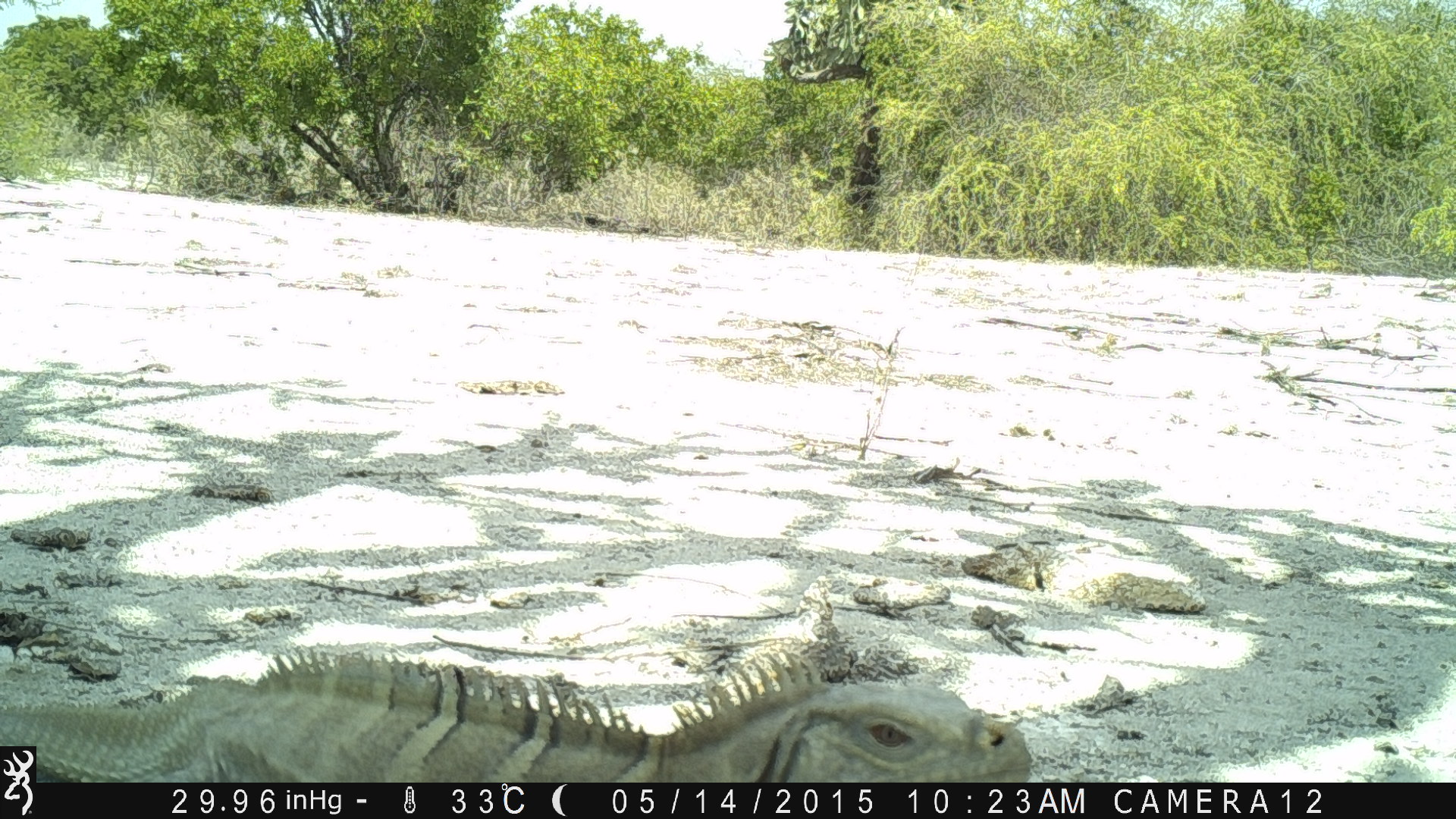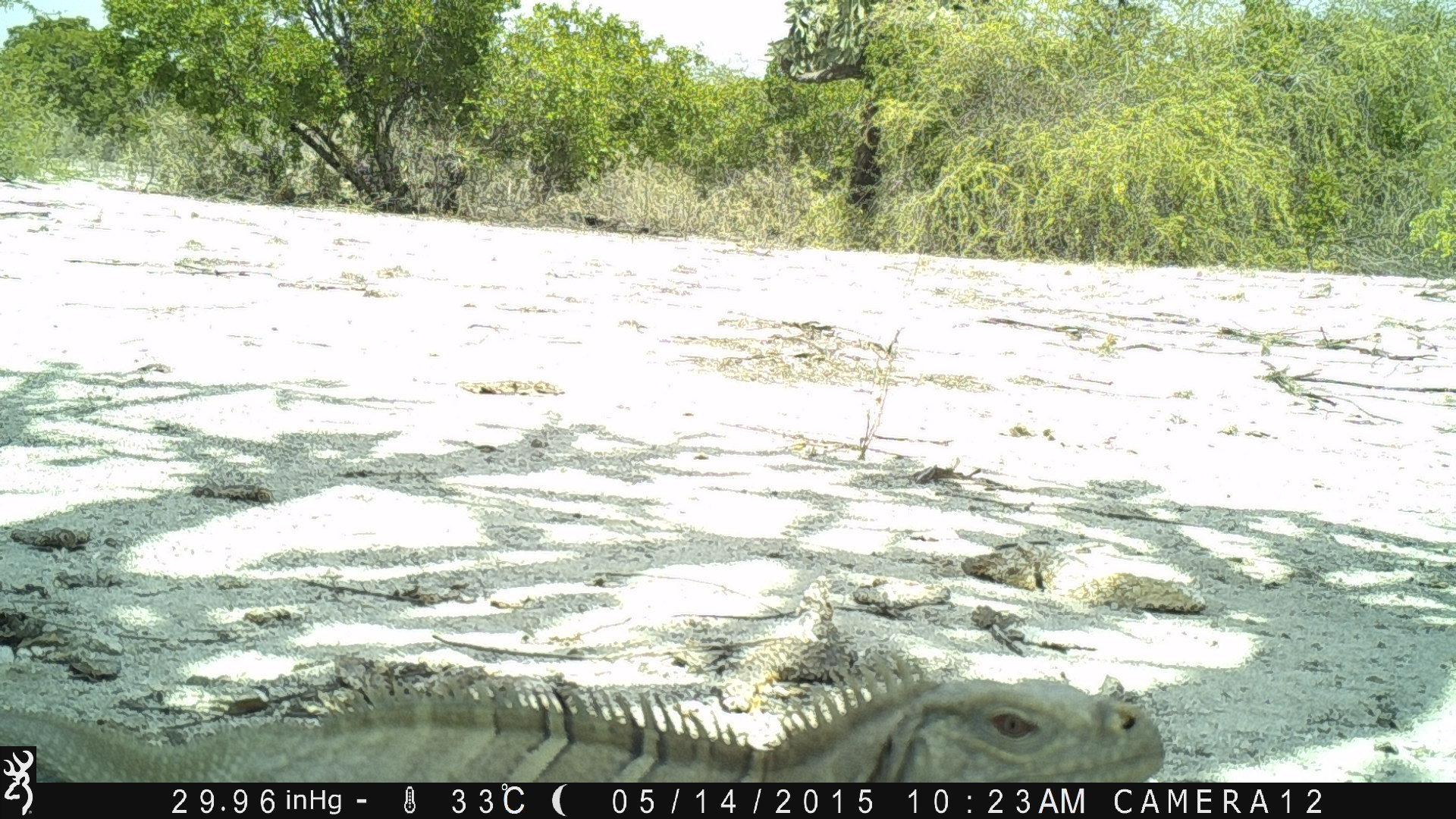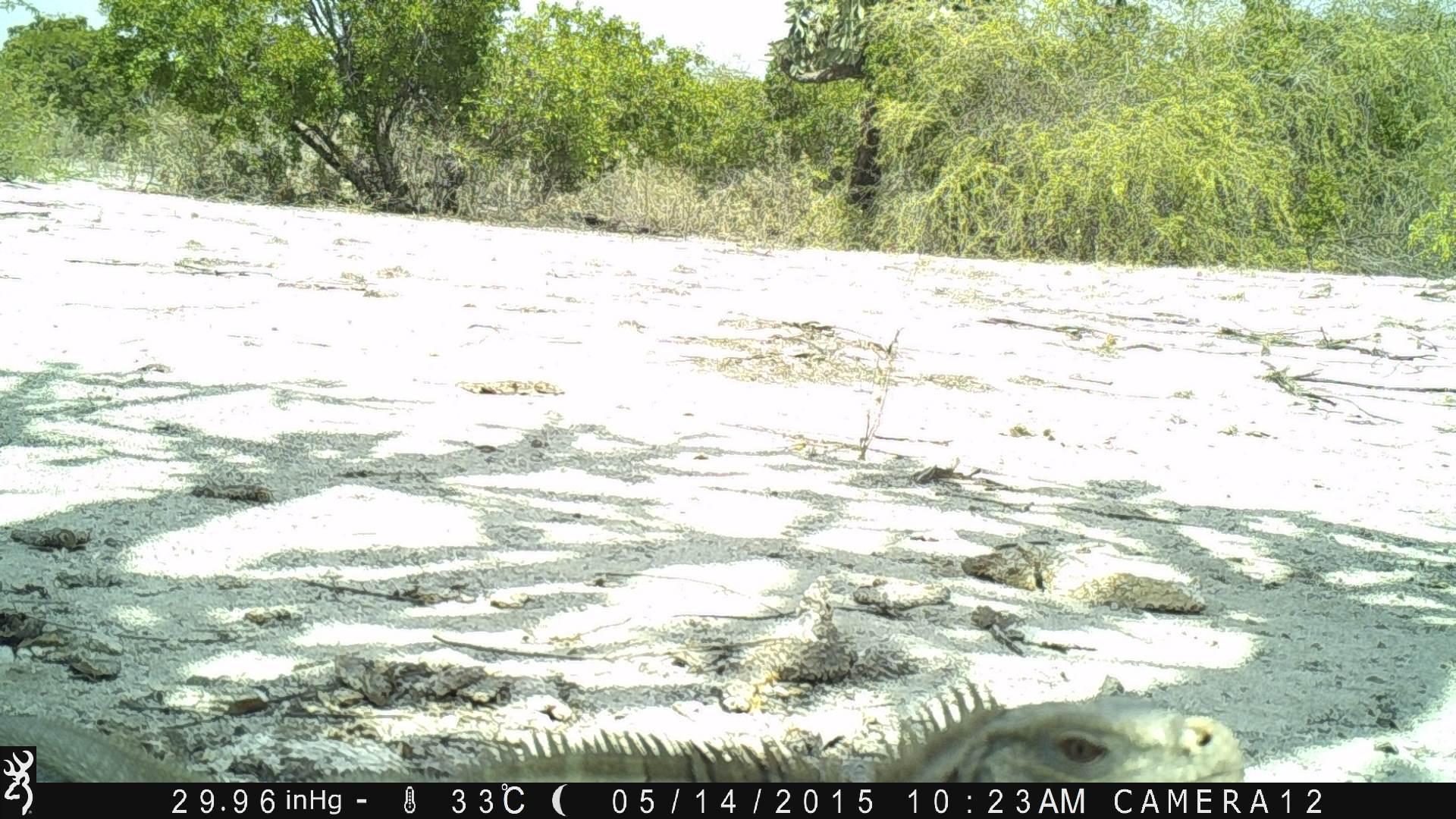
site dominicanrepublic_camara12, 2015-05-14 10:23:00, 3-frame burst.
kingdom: Animalia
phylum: Chordata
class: Reptilia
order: Squamata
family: Iguanidae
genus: Iguana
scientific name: Iguana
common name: typical iguanas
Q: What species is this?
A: Iguana (typical iguanas).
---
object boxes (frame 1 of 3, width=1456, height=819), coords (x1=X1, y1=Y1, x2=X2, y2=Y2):
iguana: (x1=36, y1=650, x2=1034, y2=781)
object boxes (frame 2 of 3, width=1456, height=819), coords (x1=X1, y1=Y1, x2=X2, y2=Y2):
iguana: (x1=36, y1=661, x2=1171, y2=784)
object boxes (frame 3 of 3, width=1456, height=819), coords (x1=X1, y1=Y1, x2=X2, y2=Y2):
iguana: (x1=337, y1=677, x2=1243, y2=784)